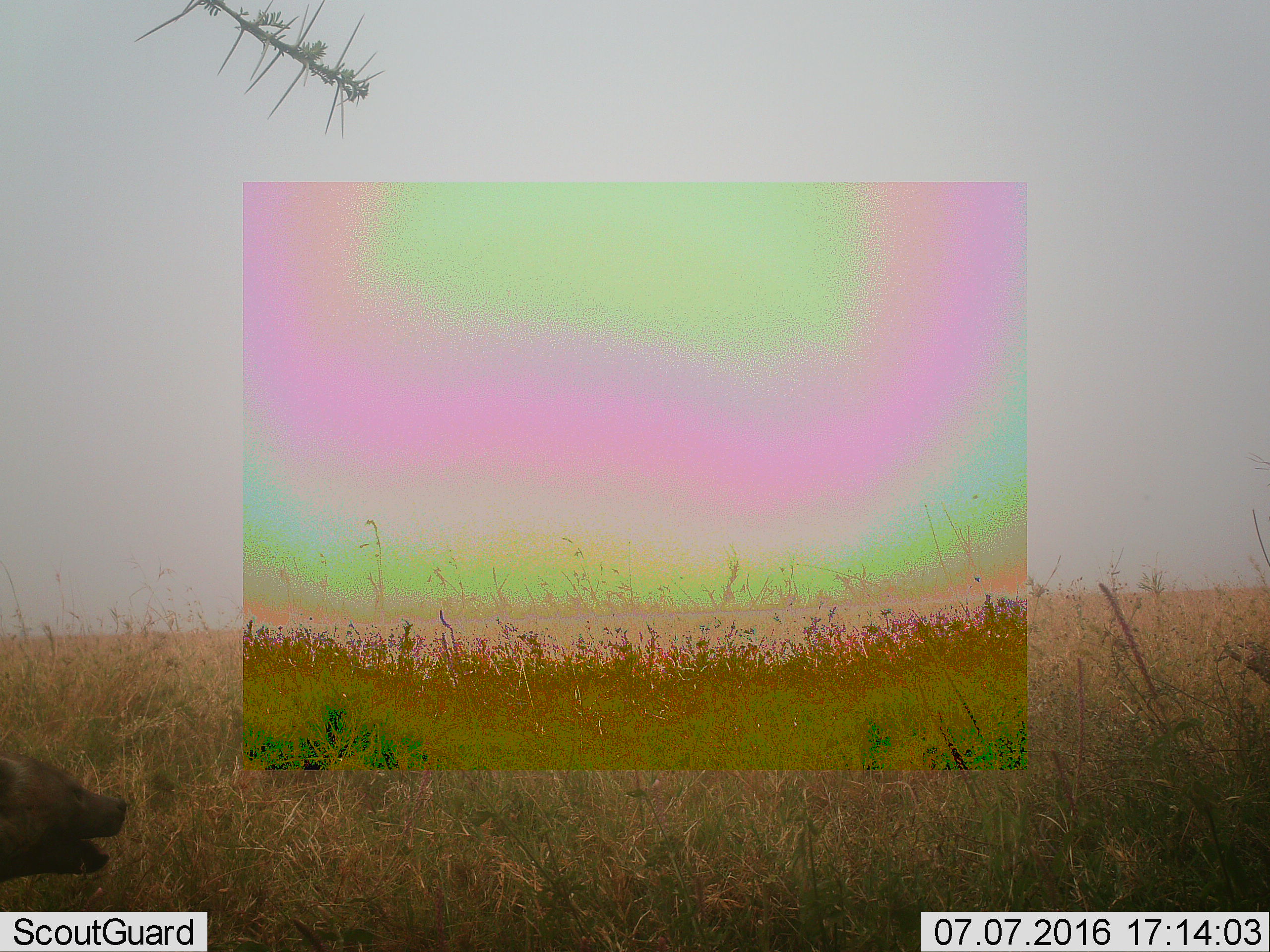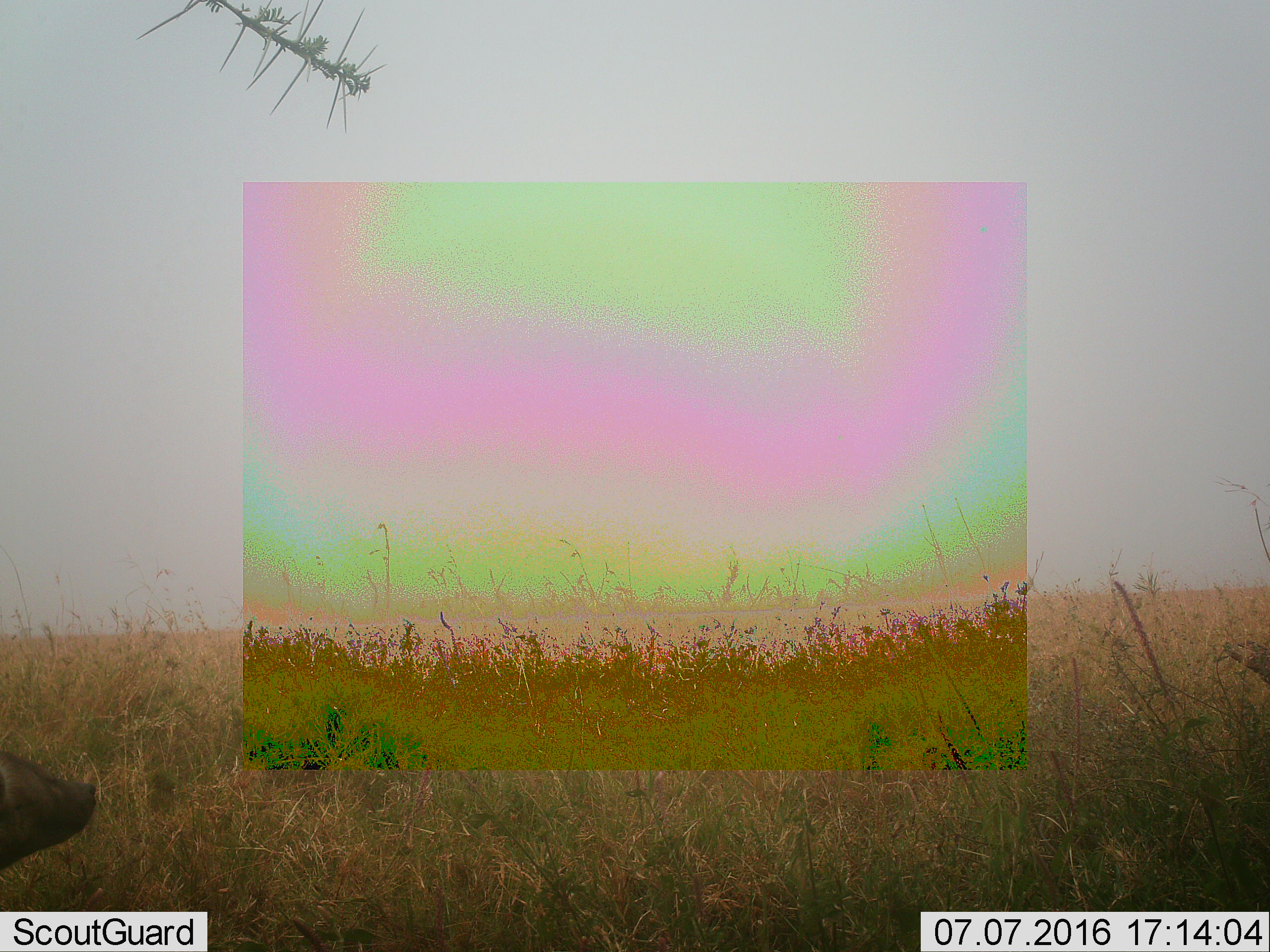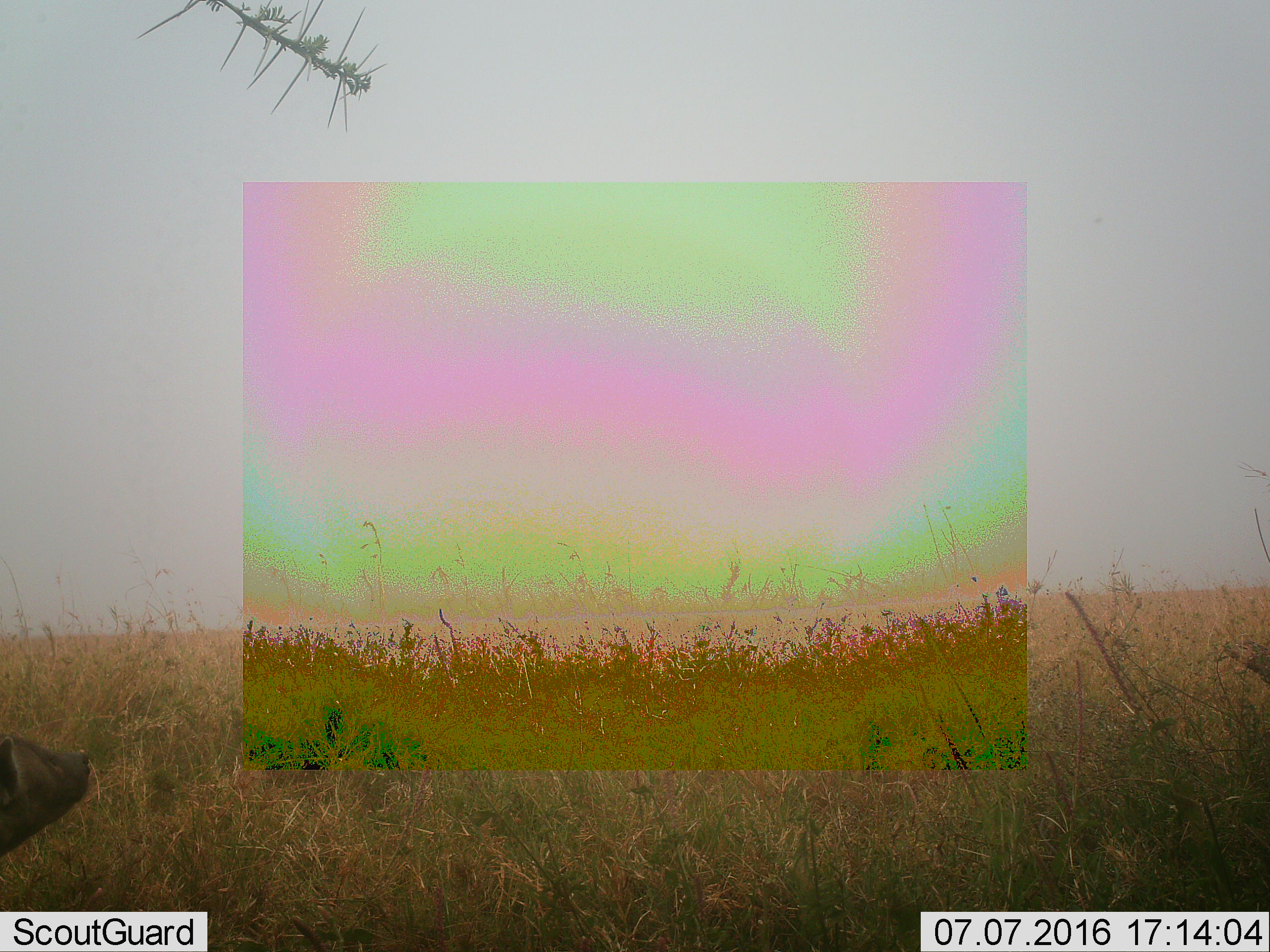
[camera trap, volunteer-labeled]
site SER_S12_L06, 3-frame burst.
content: unidentified animal